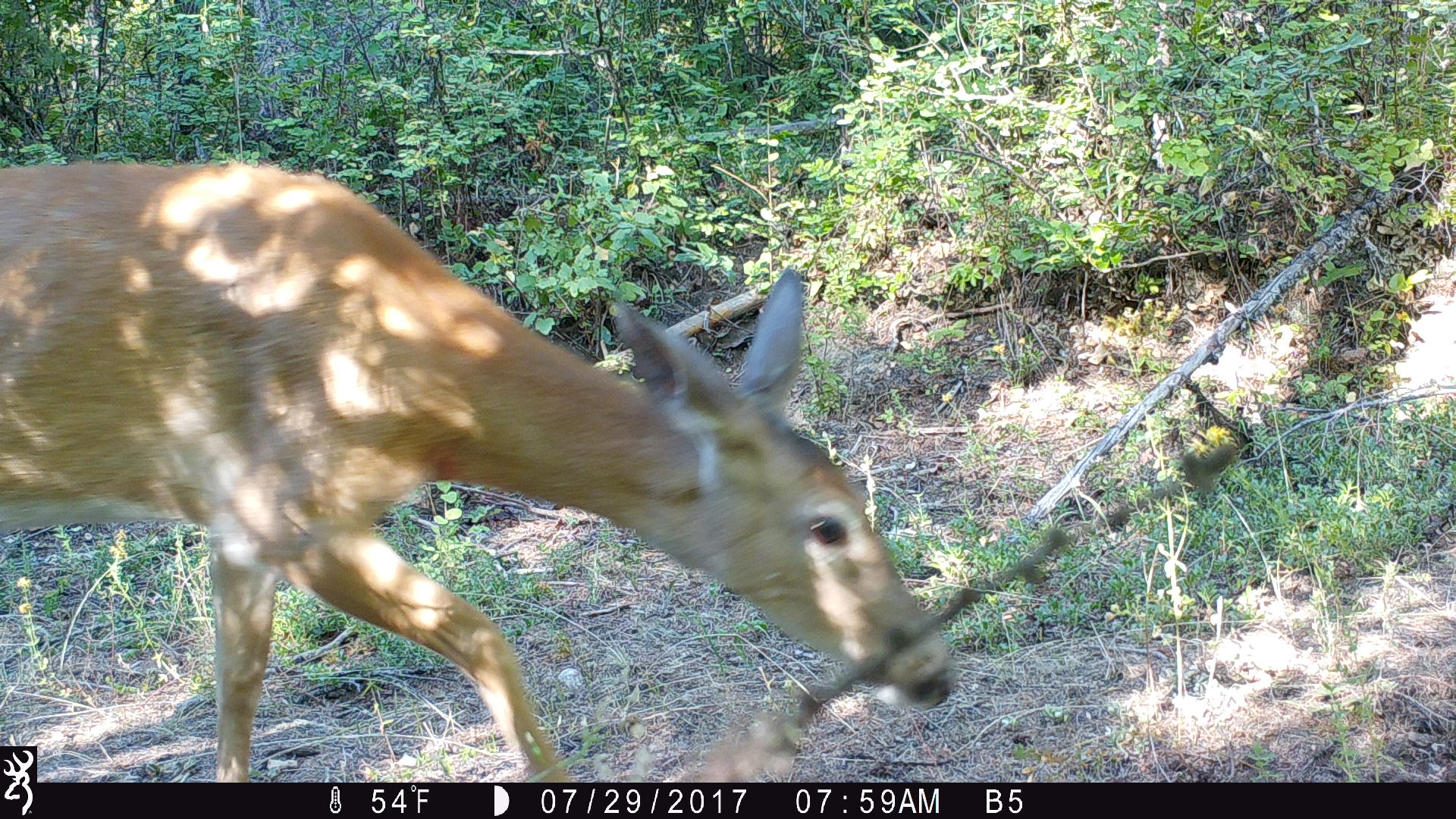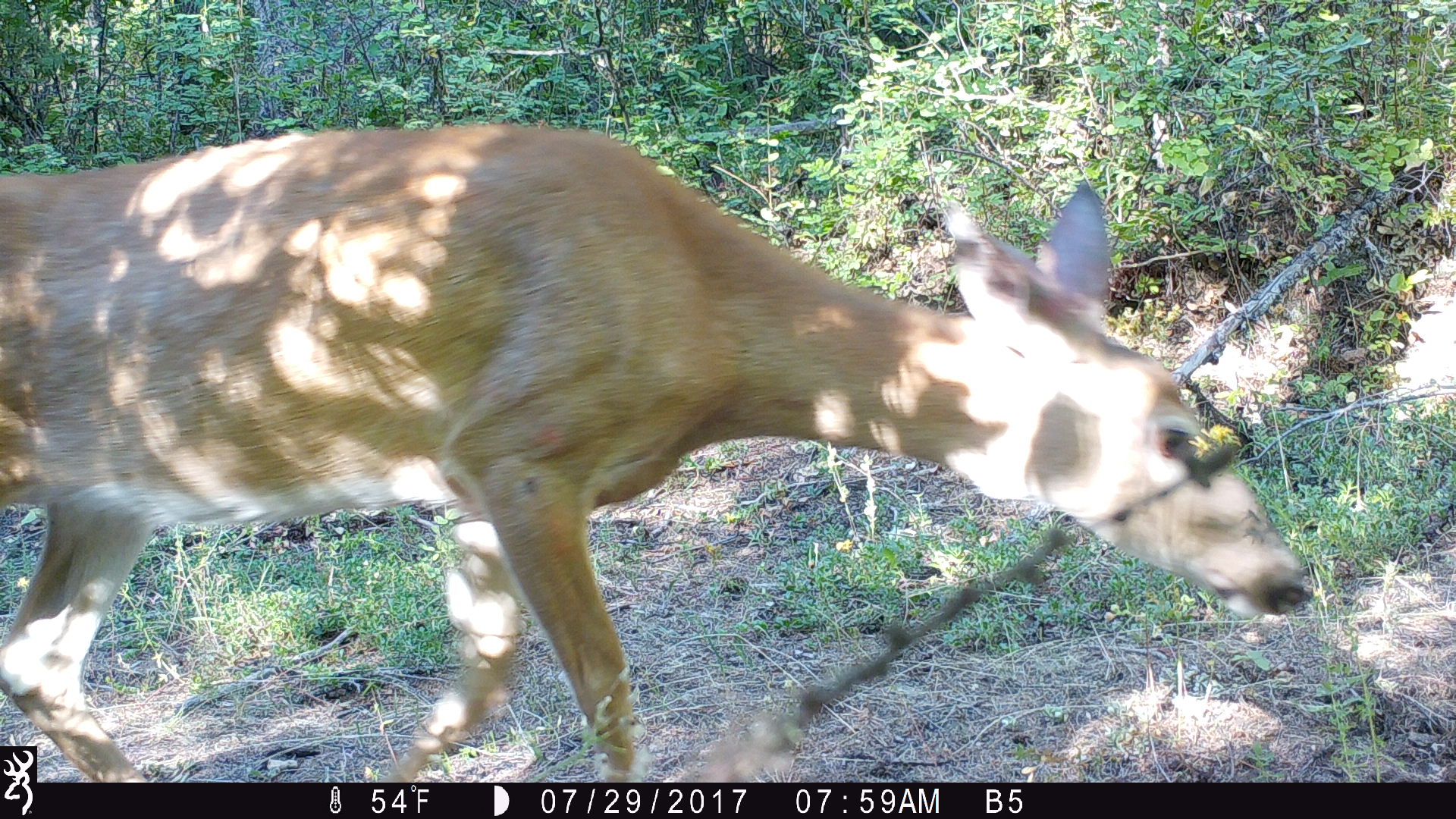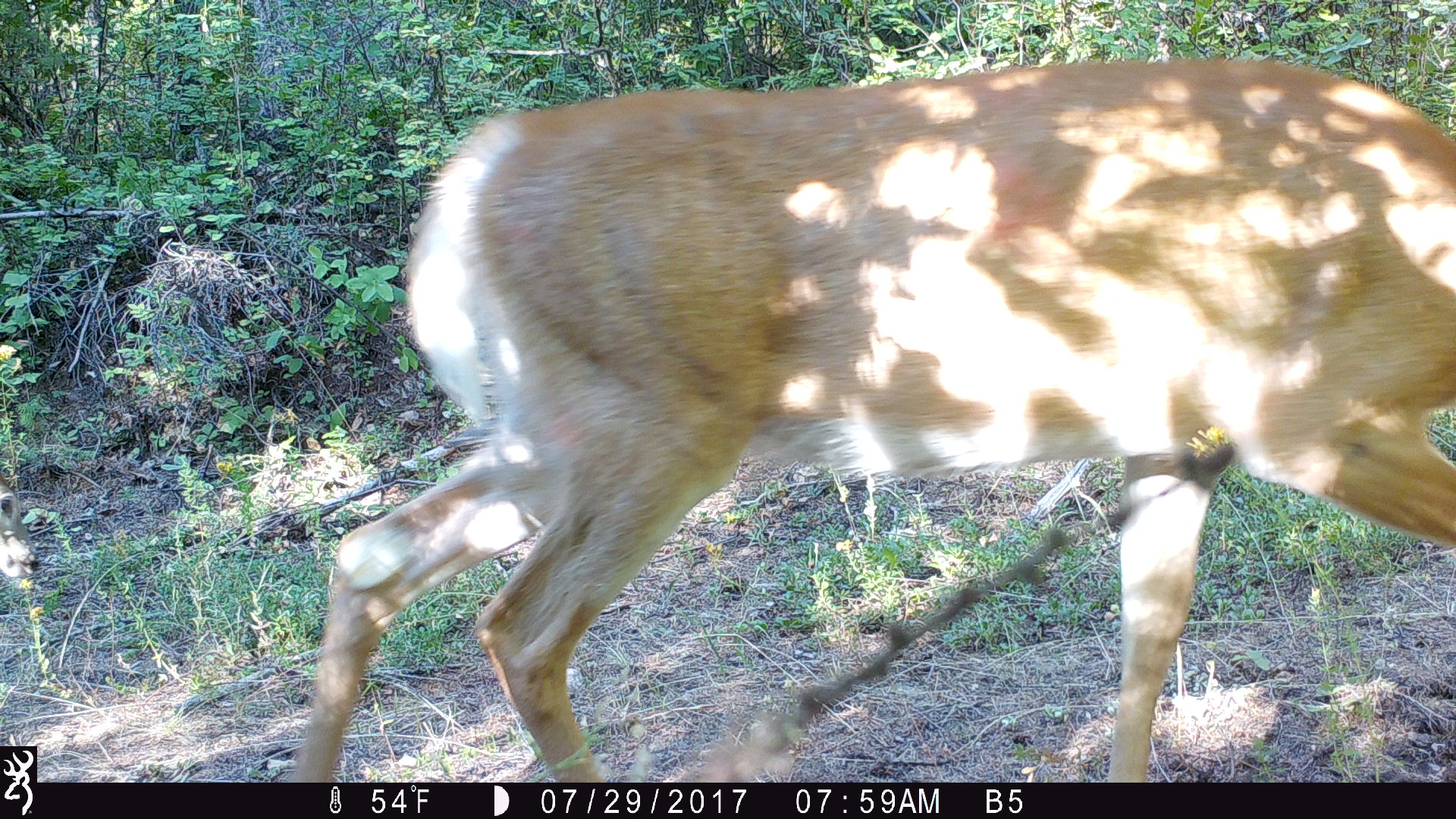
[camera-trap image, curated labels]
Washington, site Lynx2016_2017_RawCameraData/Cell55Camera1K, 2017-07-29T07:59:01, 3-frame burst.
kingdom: Animalia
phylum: Chordata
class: Mammalia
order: Artiodactyla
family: Cervidae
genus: Odocoileus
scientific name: Odocoileus virginianus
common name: white-tailed deer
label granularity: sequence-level